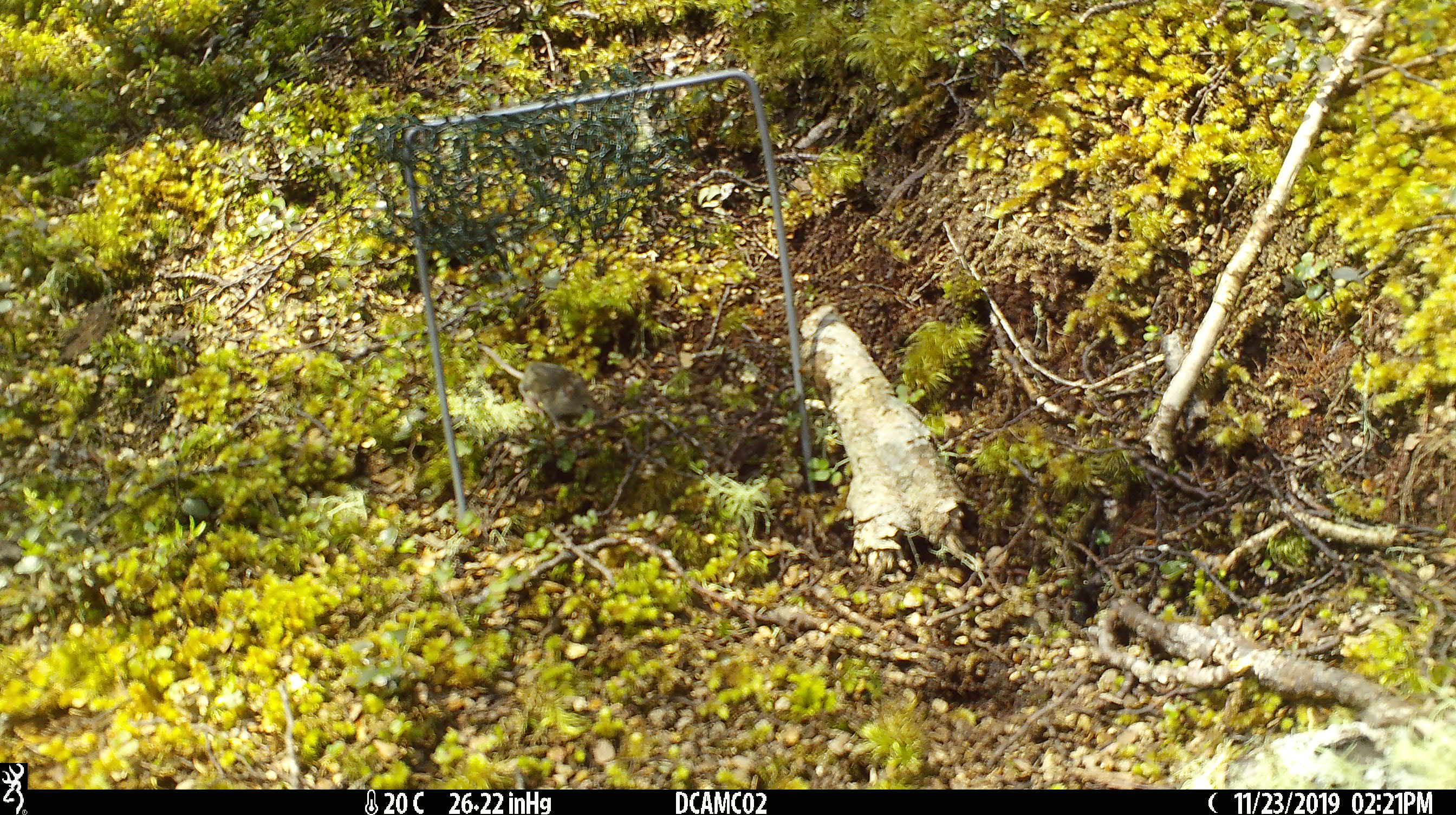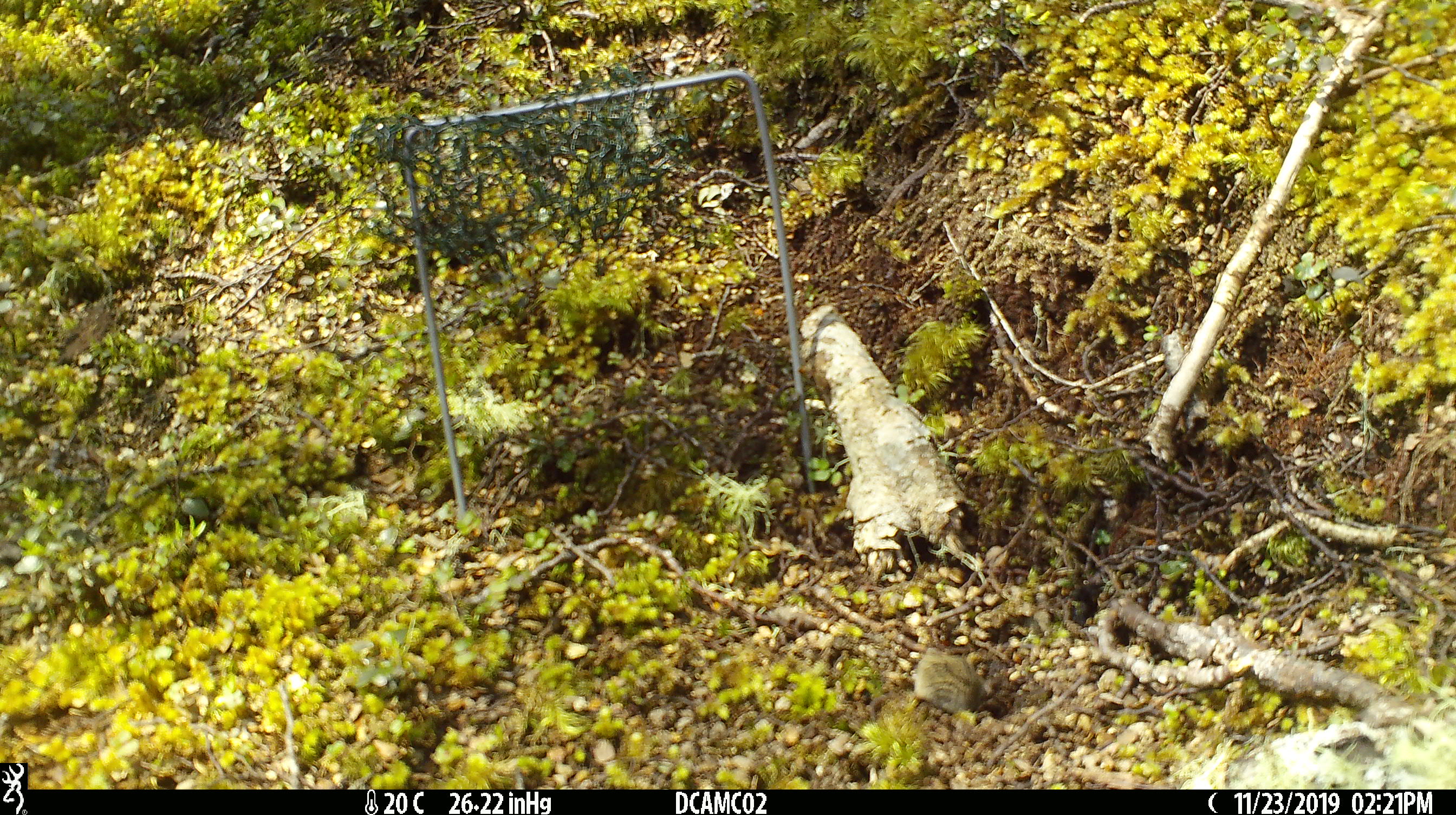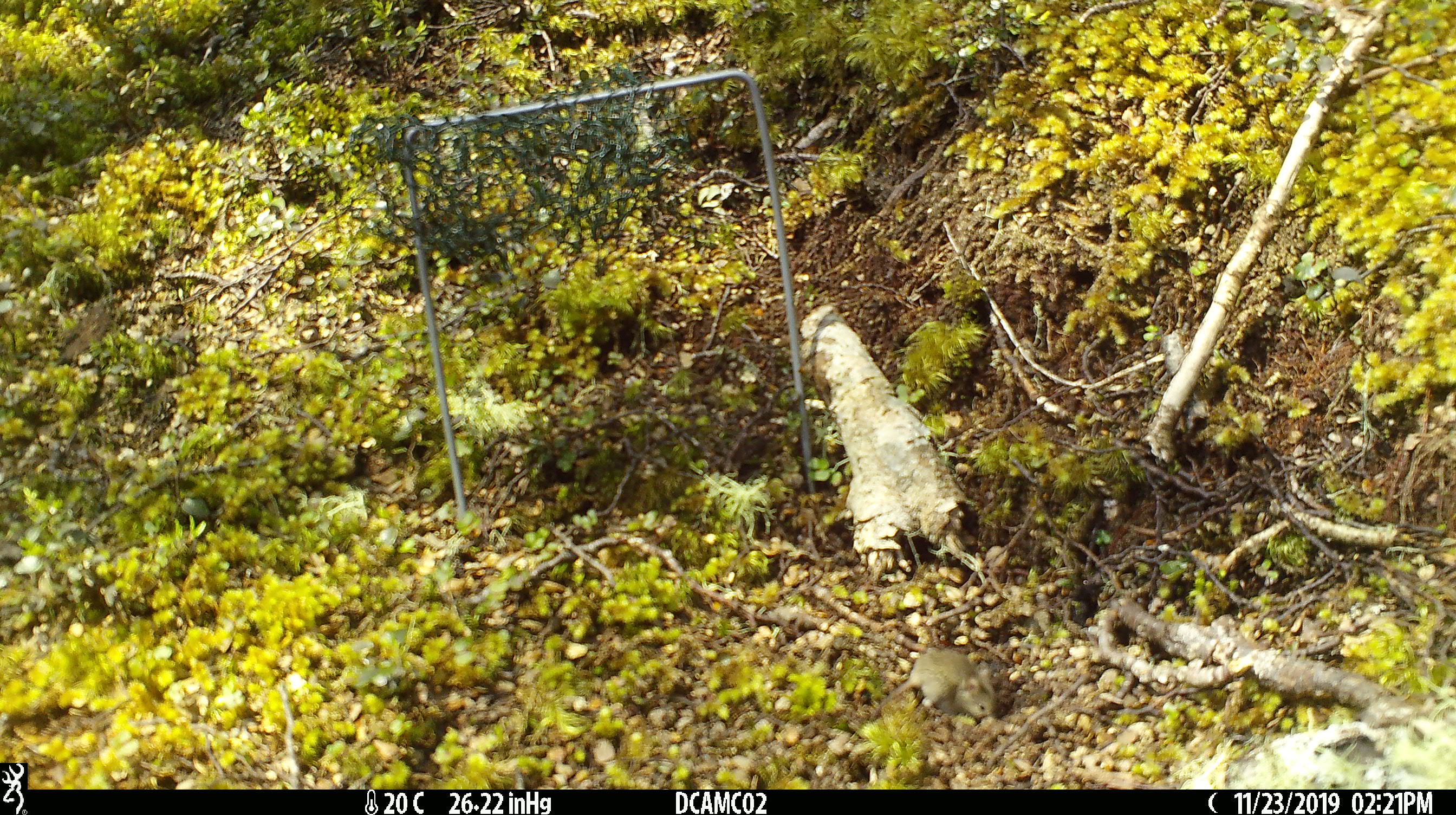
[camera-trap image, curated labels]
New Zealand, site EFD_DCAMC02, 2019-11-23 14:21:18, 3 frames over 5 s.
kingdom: Animalia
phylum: Chordata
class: Mammalia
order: Rodentia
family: Muridae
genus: Mus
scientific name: Mus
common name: mouse